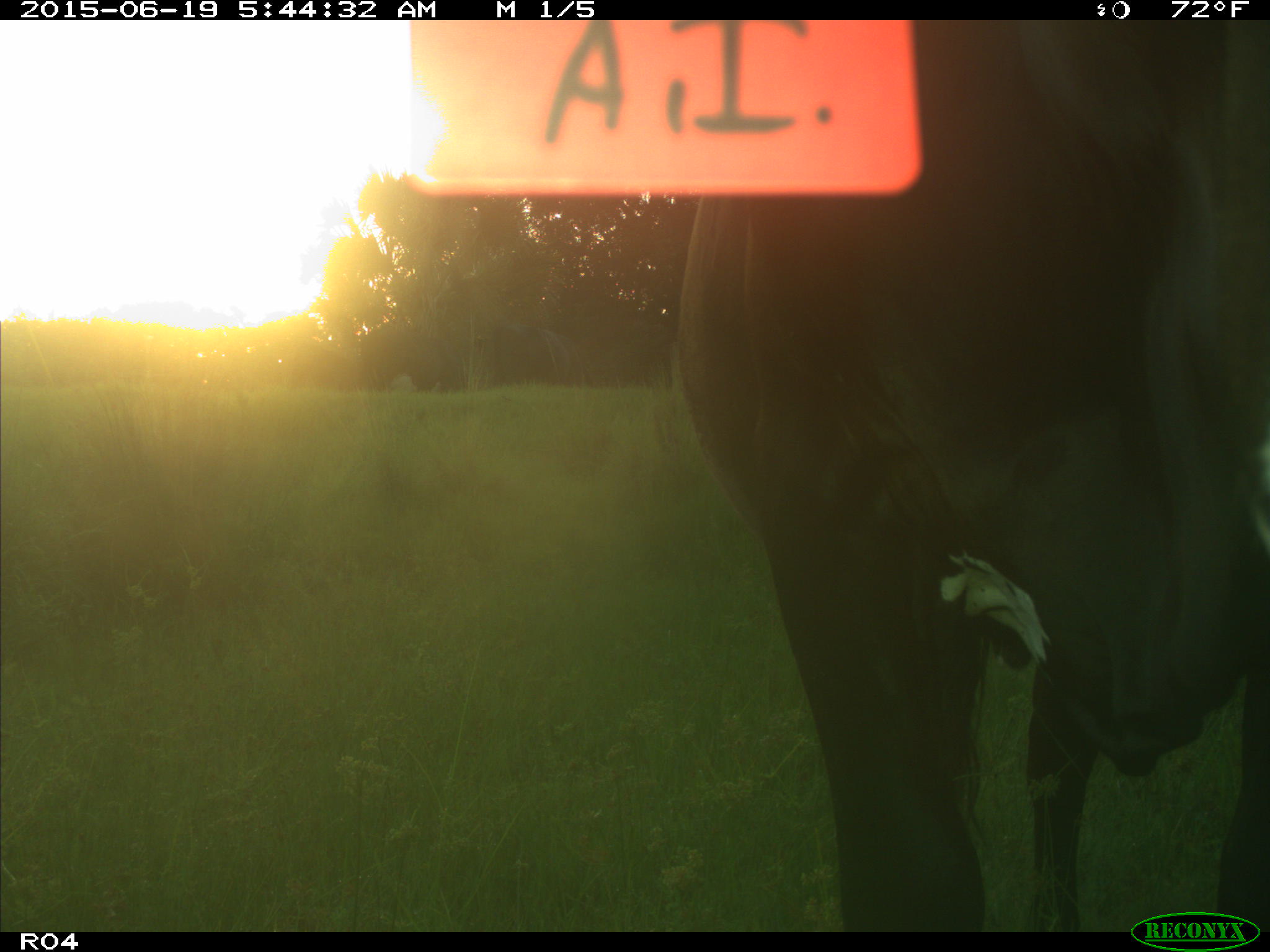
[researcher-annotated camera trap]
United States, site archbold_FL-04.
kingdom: Animalia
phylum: Chordata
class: Mammalia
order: Artiodactyla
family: Bovidae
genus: Bos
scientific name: Bos taurus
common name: domestic cow